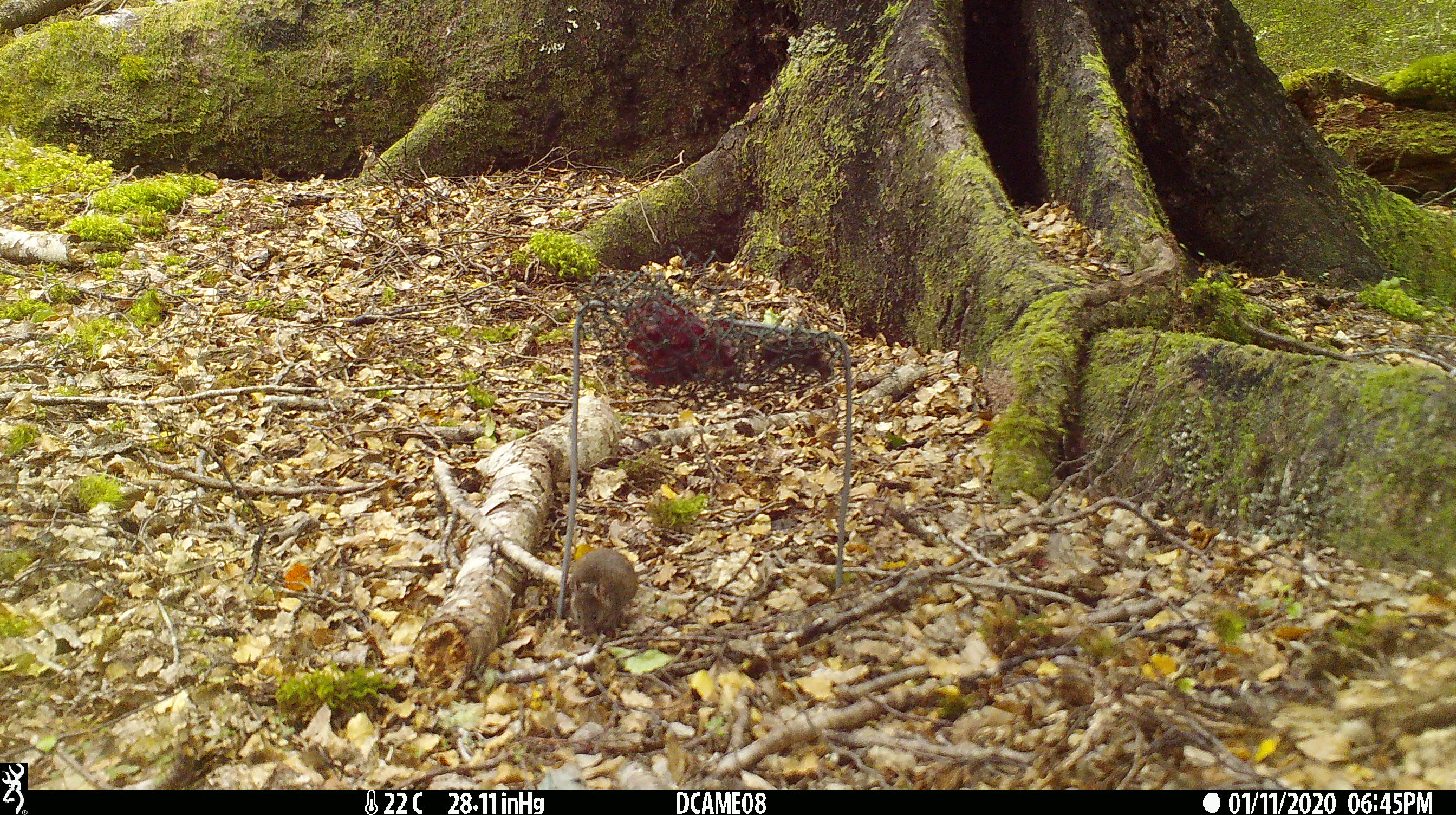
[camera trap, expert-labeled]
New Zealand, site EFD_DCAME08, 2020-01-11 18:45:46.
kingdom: Animalia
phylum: Chordata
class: Mammalia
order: Rodentia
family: Muridae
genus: Mus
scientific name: Mus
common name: mouse